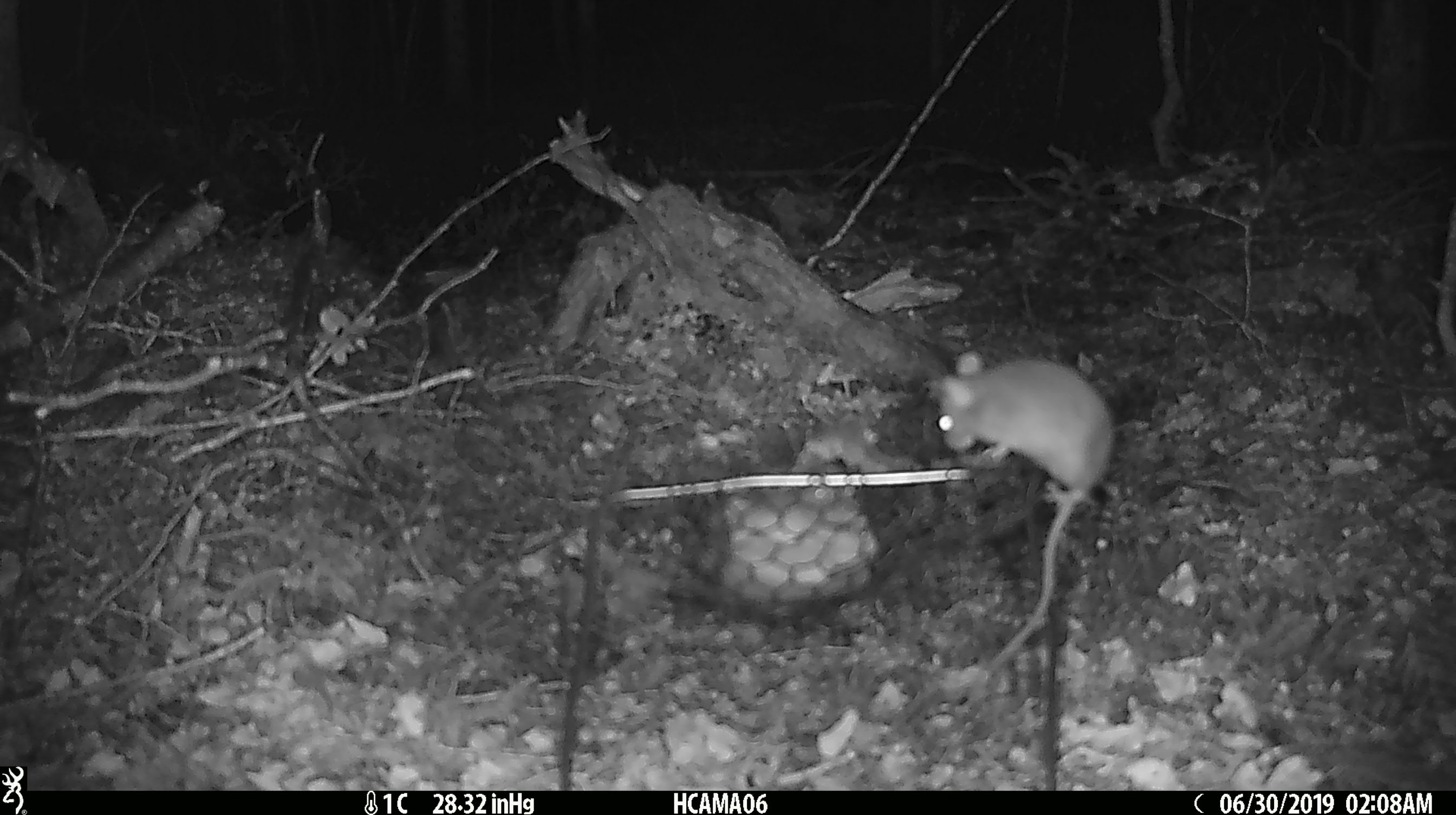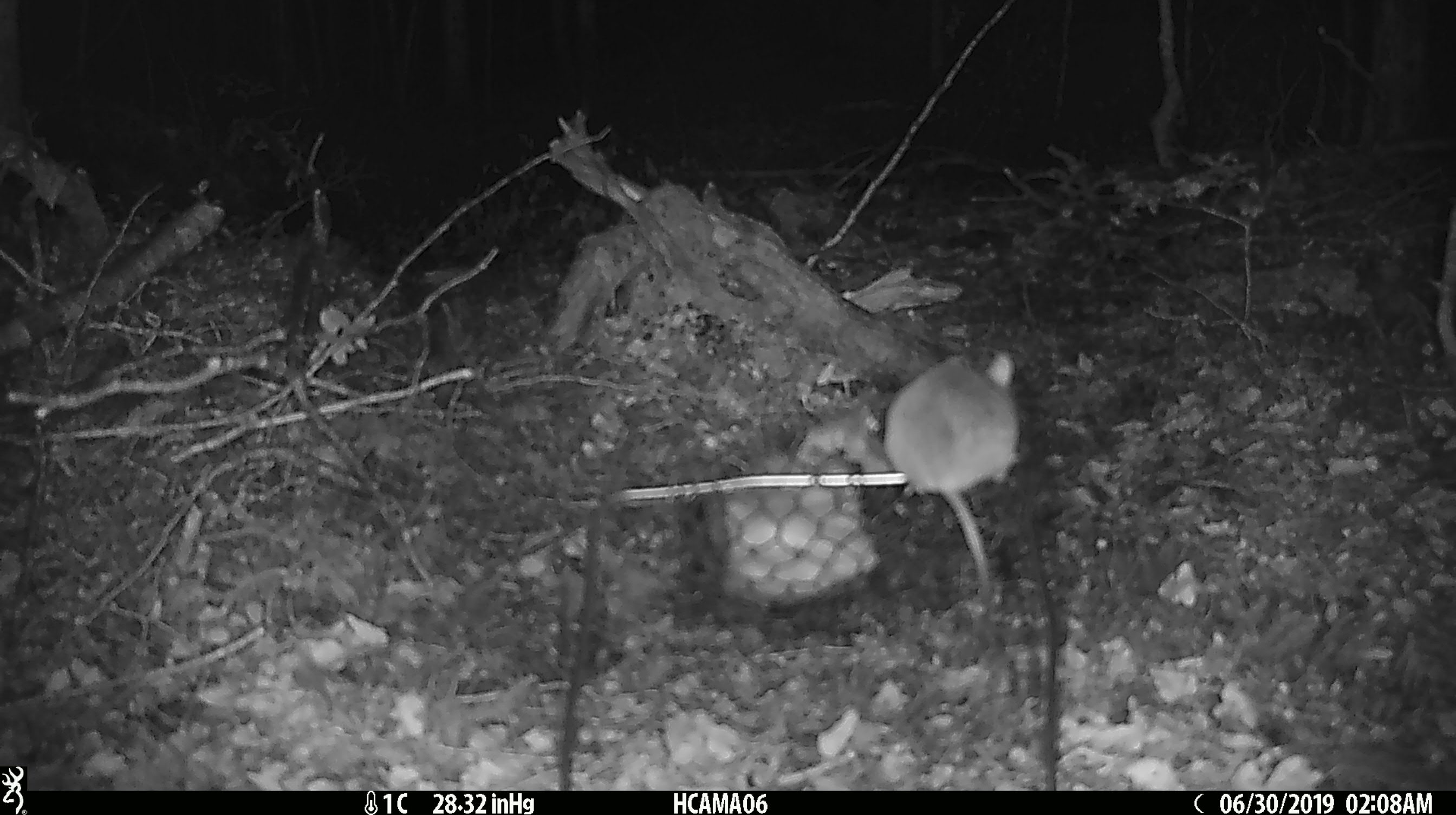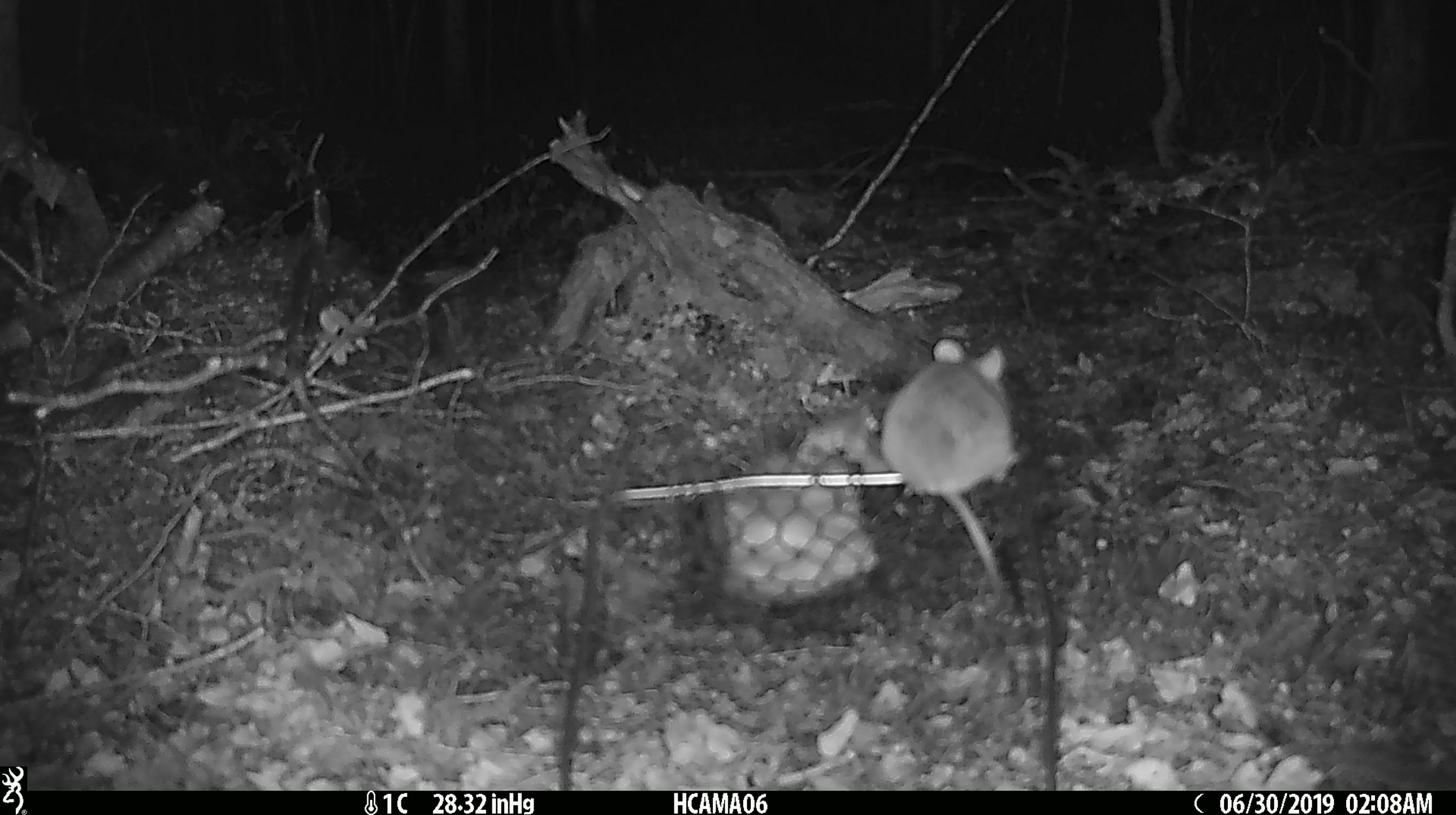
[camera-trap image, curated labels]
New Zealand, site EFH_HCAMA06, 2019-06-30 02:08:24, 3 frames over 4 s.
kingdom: Animalia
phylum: Chordata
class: Mammalia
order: Rodentia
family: Muridae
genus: Mus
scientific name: Mus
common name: mouse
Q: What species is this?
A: Mouse (Mus).